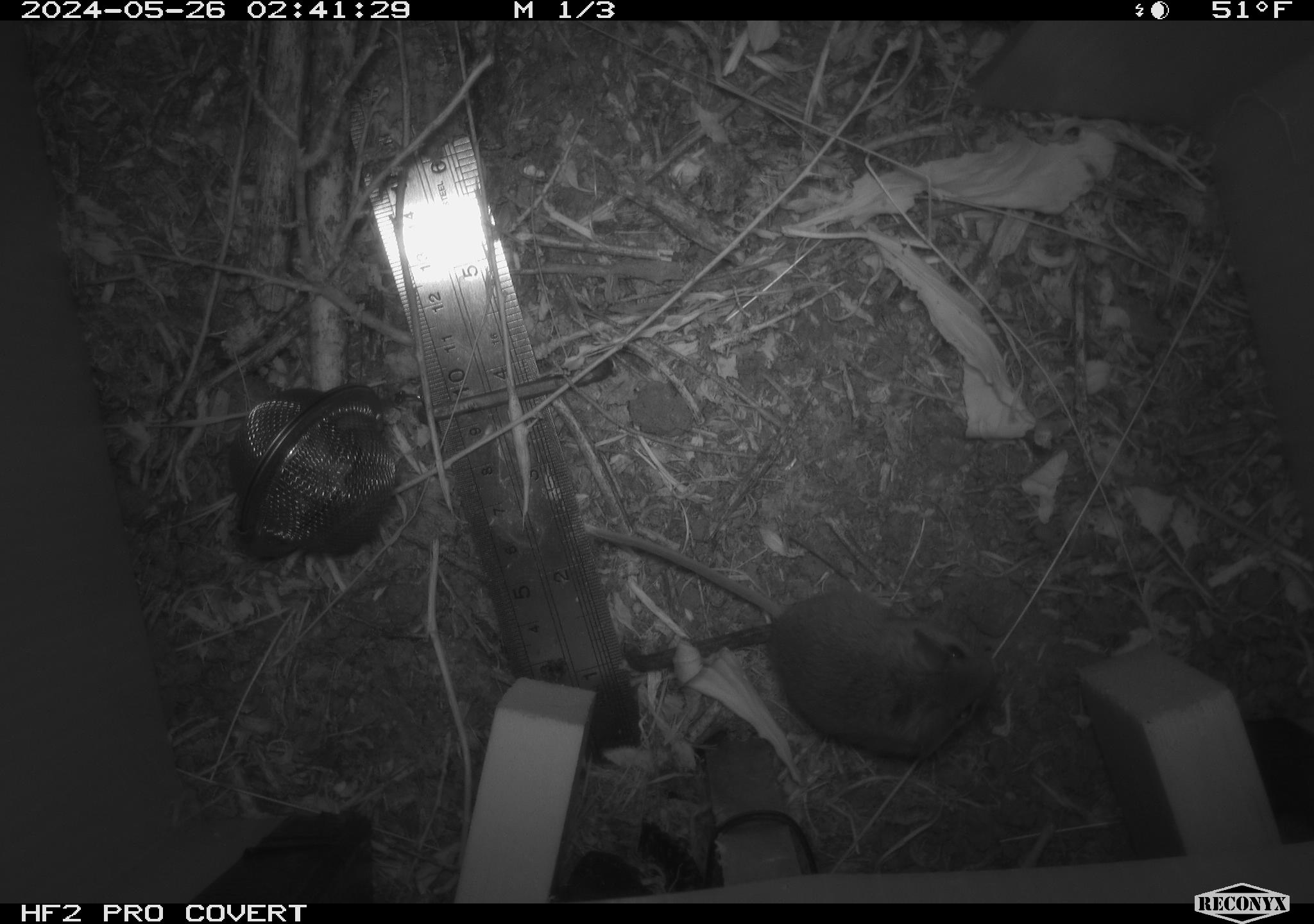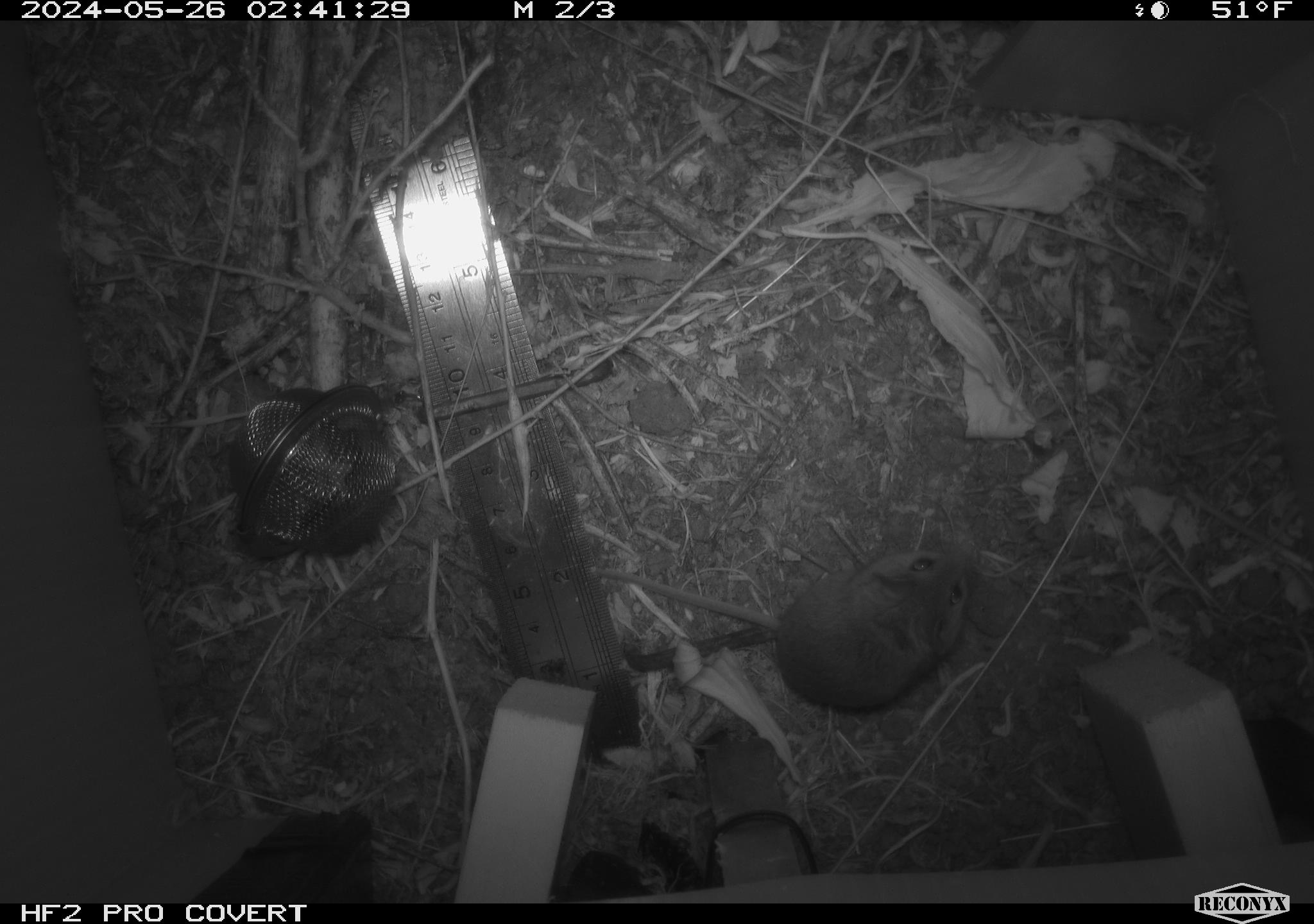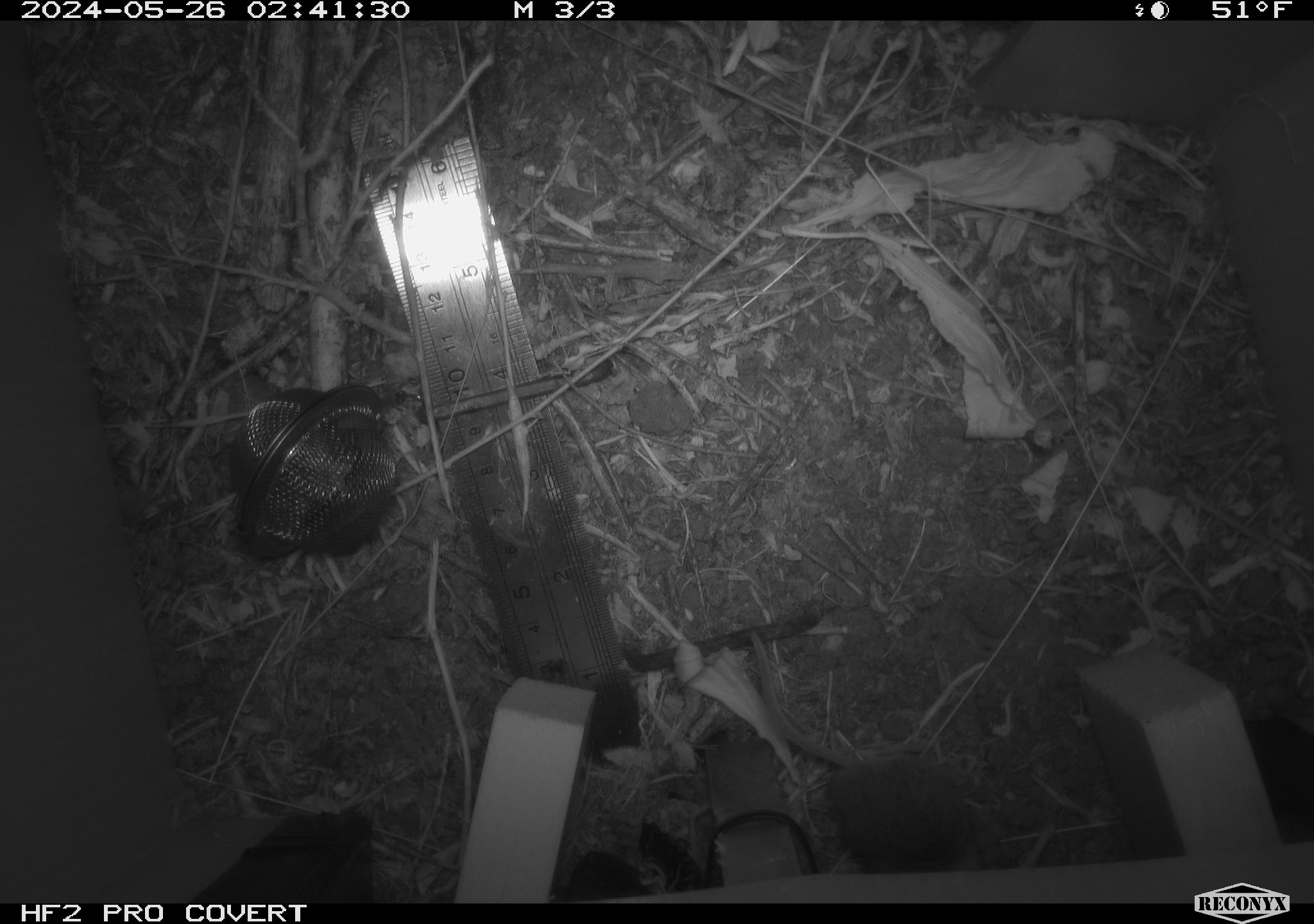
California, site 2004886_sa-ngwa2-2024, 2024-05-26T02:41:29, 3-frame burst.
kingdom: Animalia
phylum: Chordata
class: Mammalia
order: Rodentia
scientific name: Rodentia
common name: mouse species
Mouse species (Rodentia).